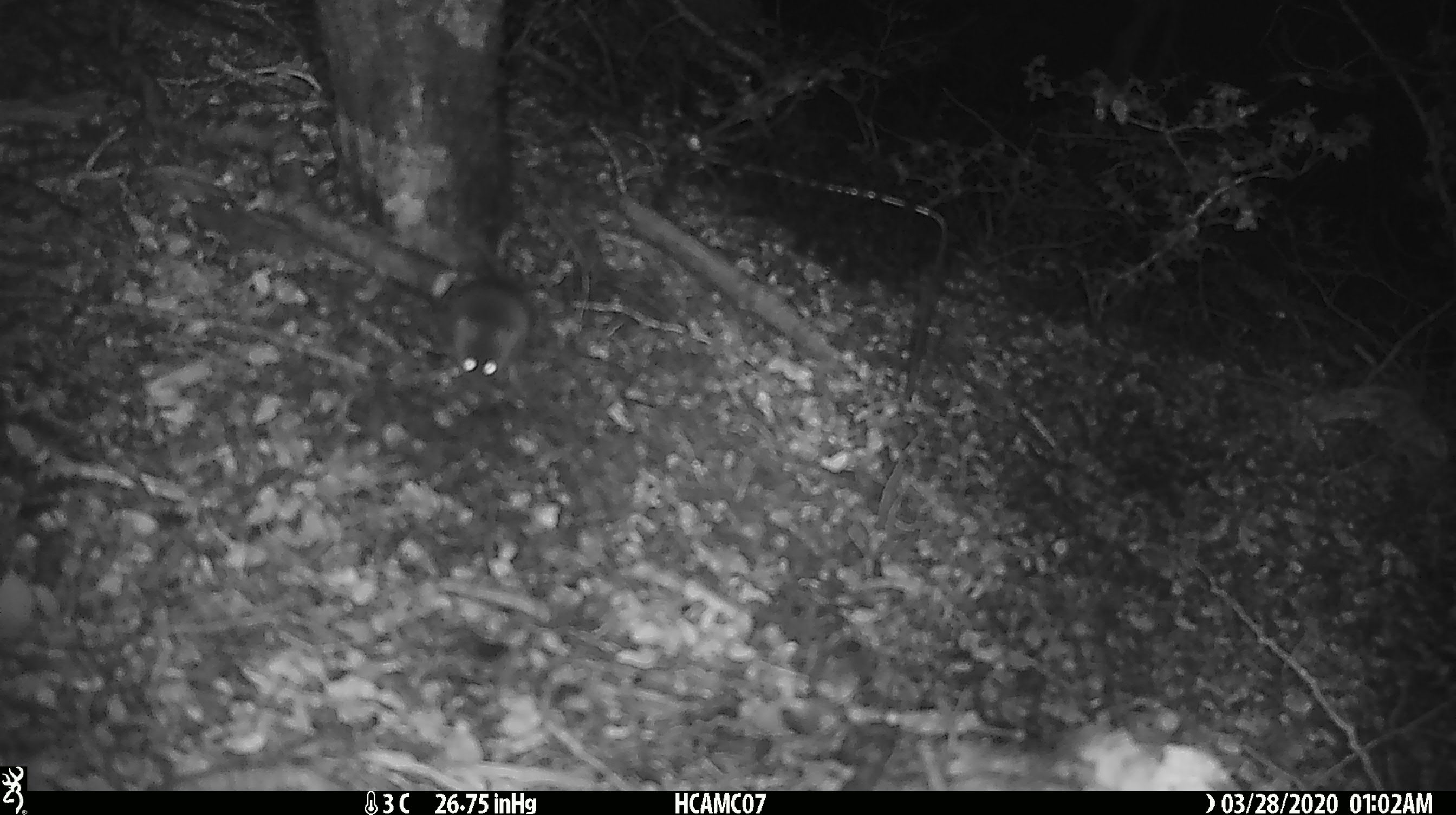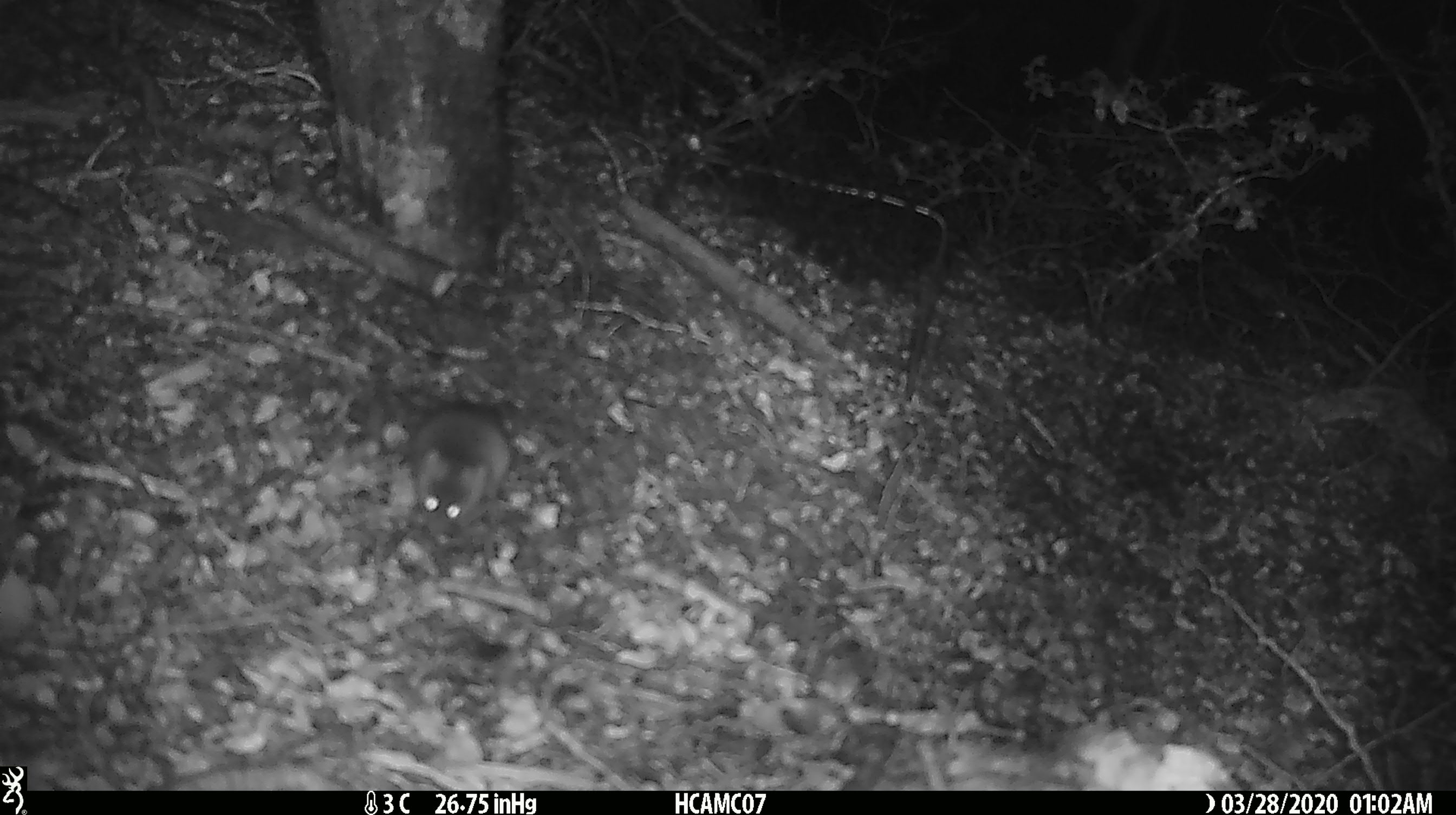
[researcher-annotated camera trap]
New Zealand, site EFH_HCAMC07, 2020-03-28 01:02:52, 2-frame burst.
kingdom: Animalia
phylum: Chordata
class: Mammalia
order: Rodentia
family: Muridae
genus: Mus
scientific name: Mus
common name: mouse